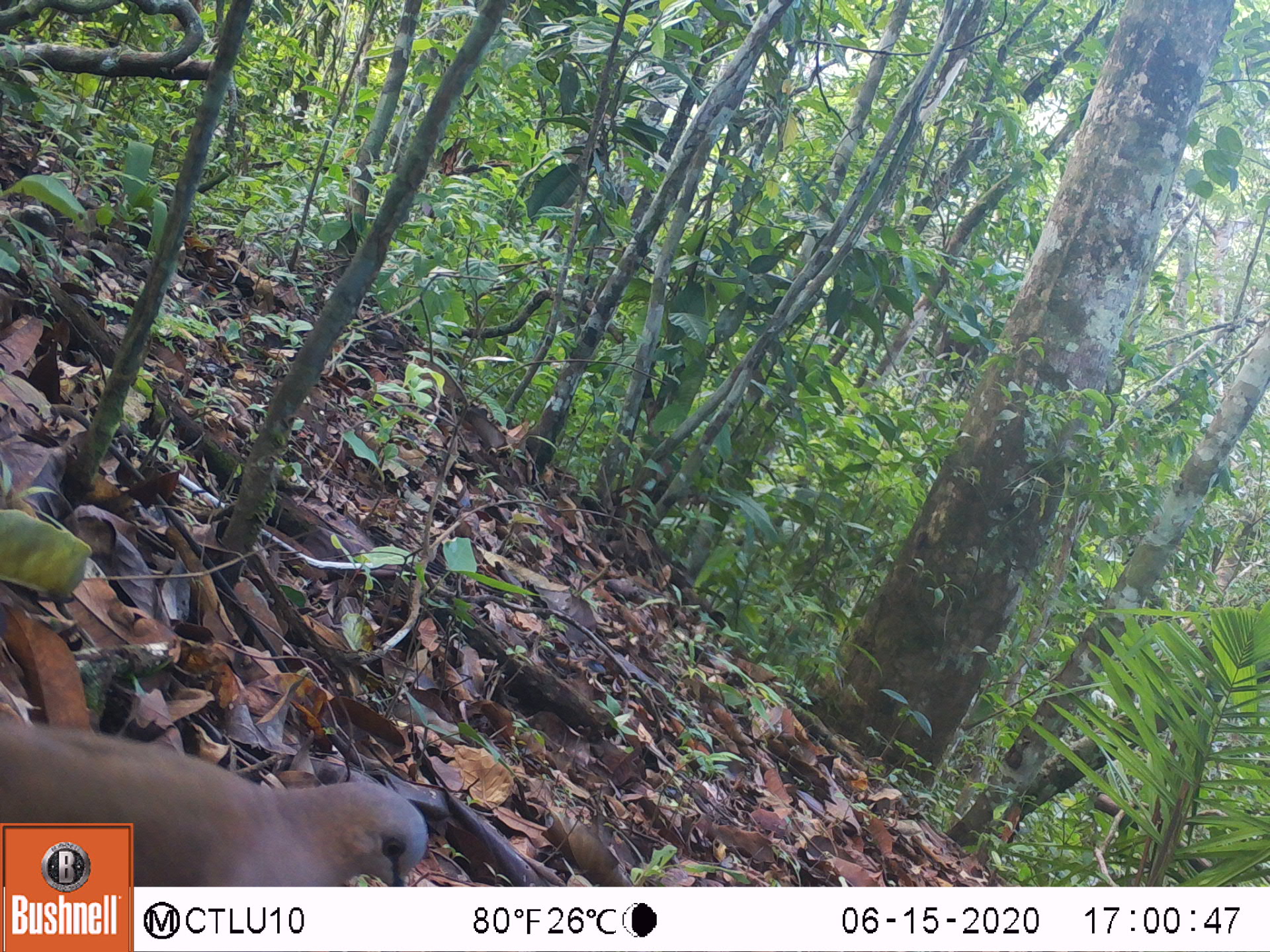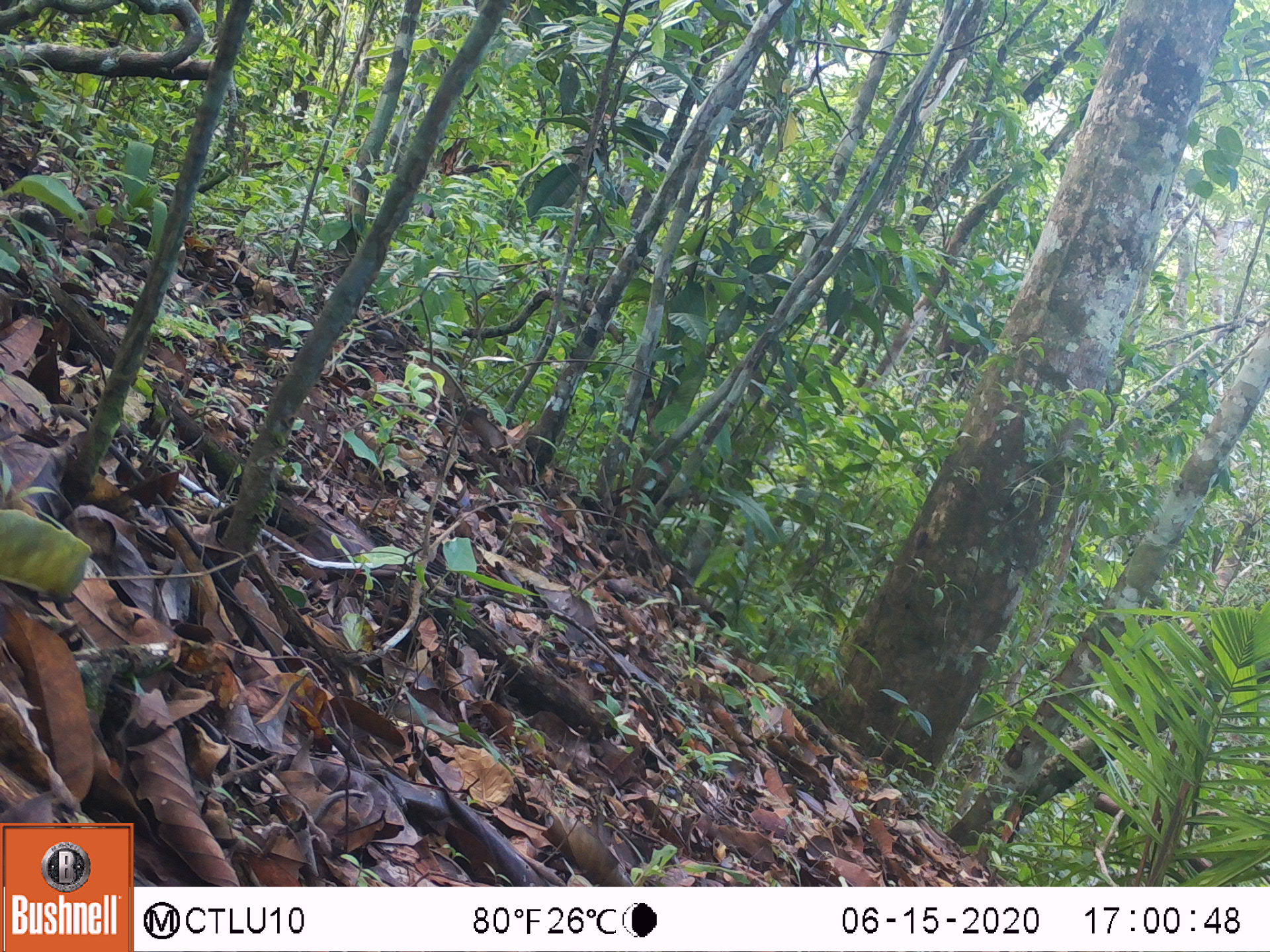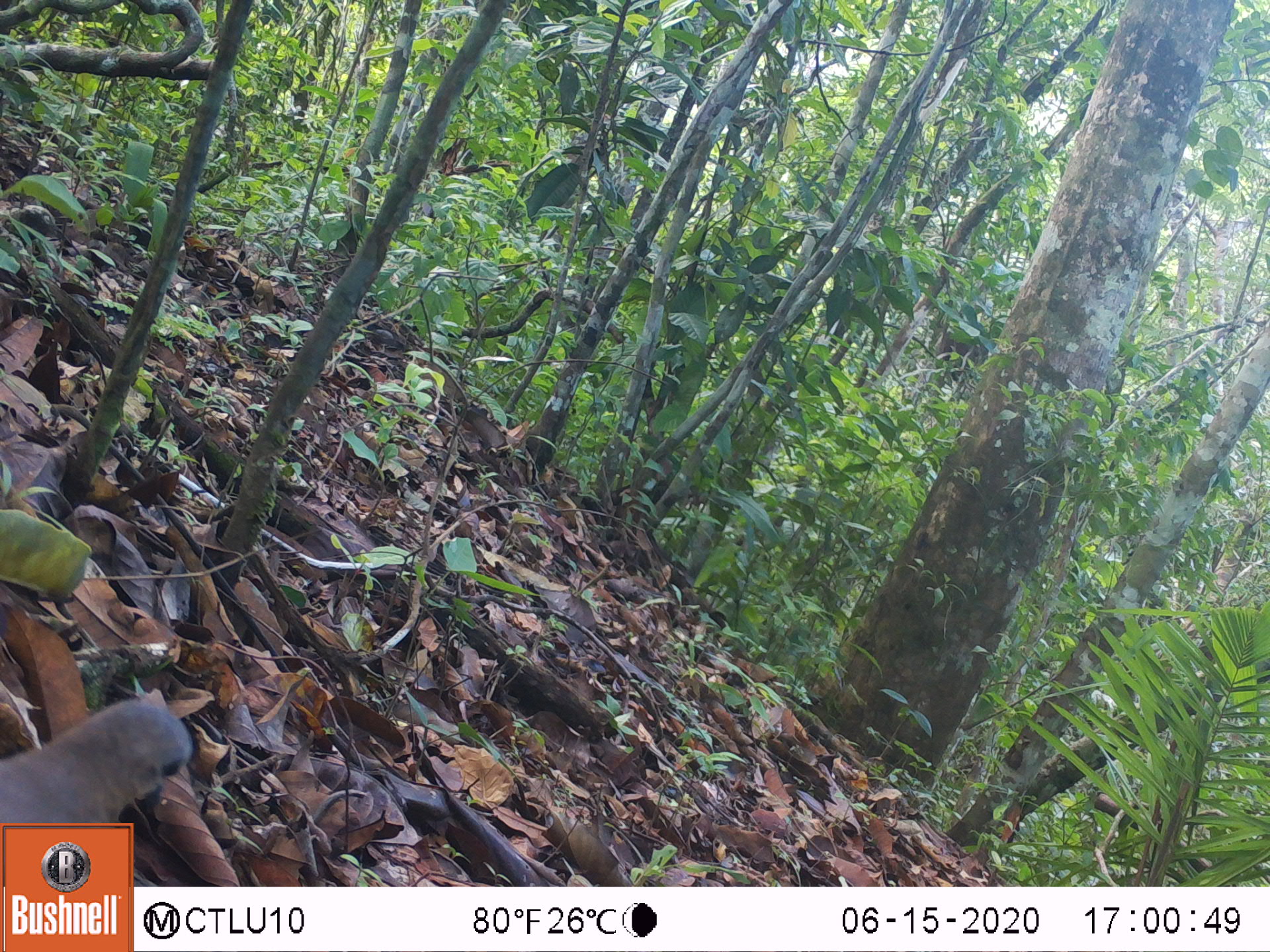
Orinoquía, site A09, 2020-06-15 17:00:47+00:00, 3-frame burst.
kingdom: Animalia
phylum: Chordata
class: Aves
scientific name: Aves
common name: bird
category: unknown bird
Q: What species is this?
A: Unknown bird (bird) (Aves).